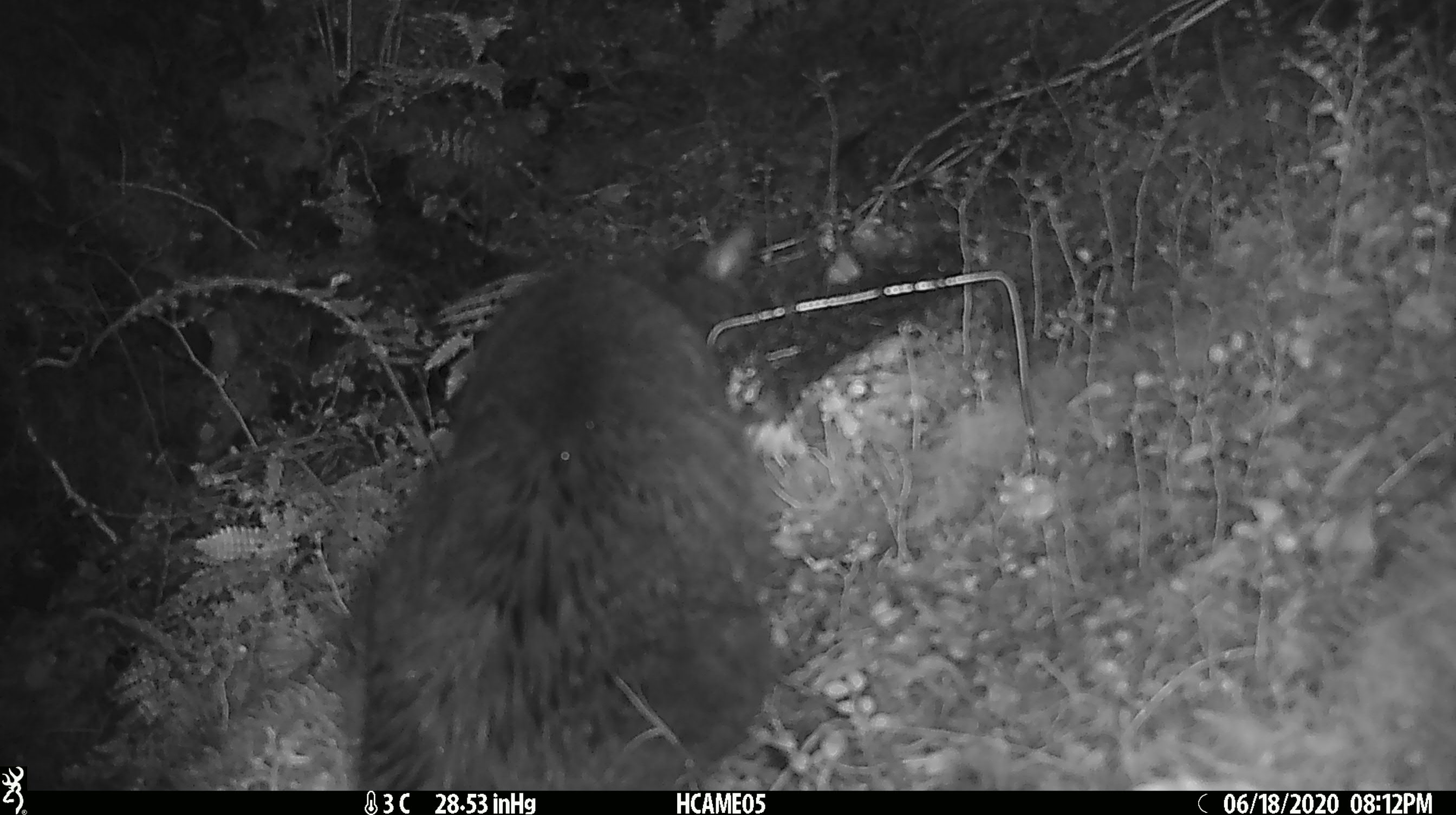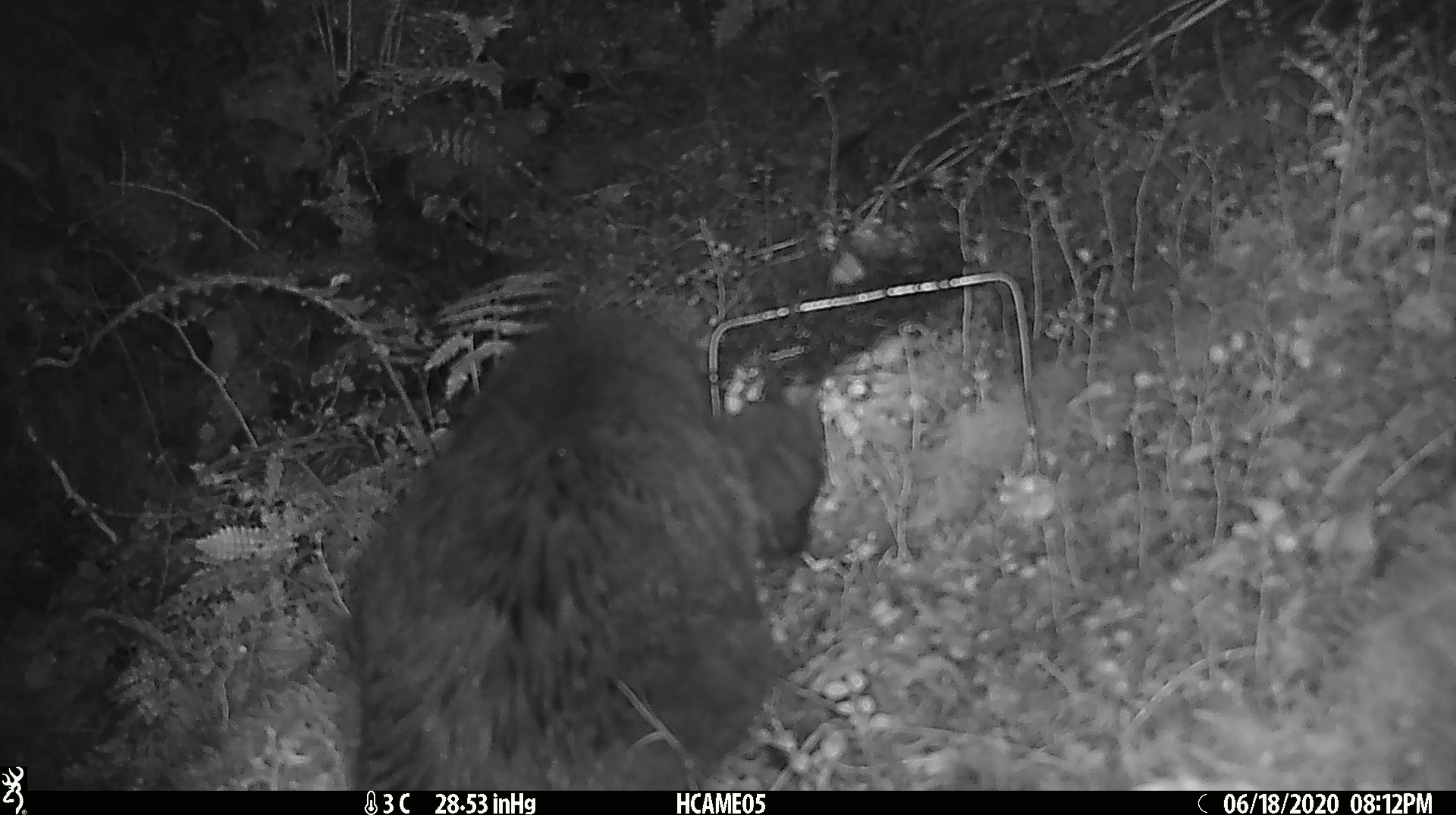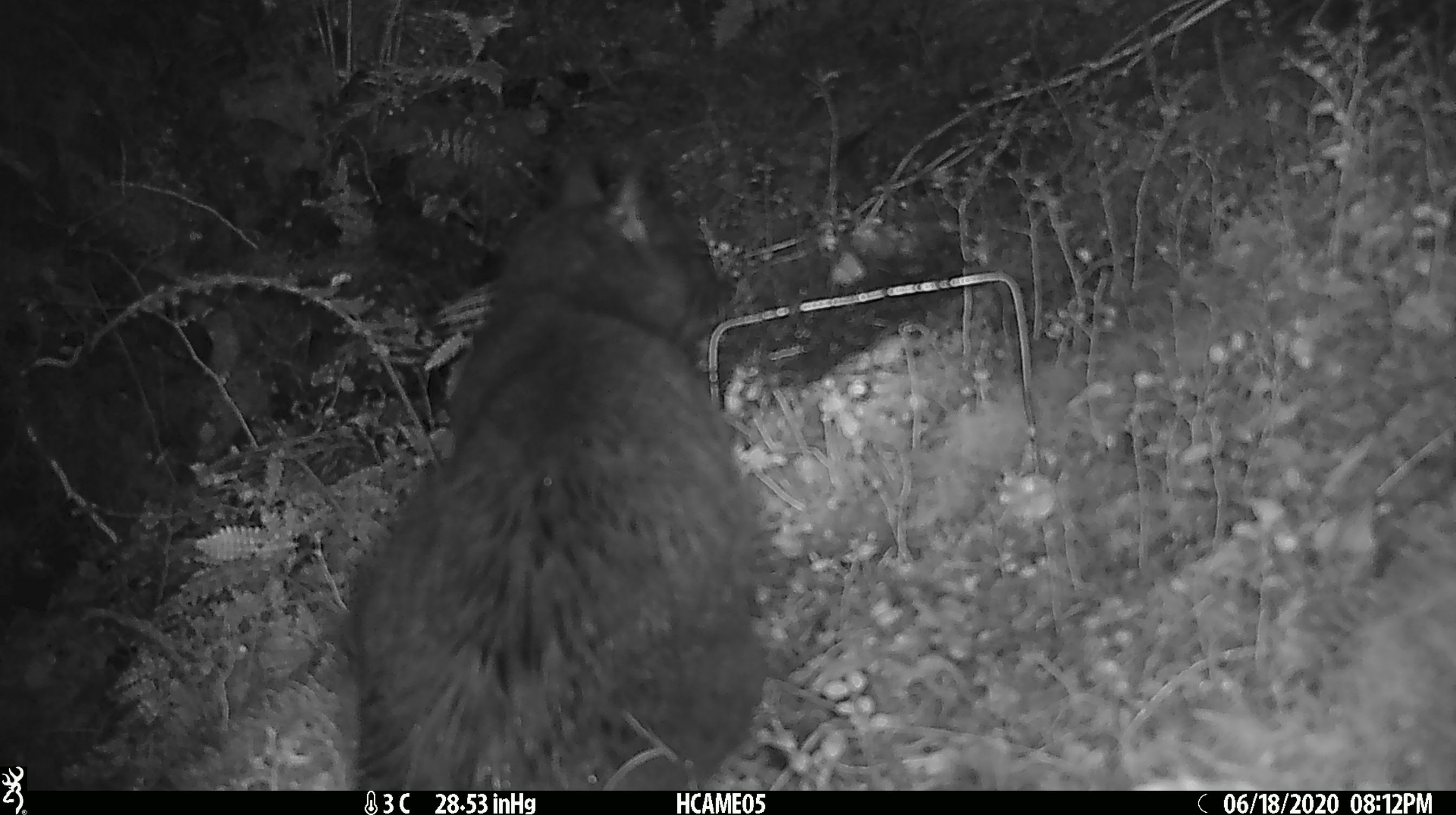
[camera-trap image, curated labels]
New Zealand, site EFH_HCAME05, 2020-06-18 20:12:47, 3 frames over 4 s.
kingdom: Animalia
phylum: Chordata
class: Mammalia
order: Carnivora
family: Felidae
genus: Felis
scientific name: Felis catus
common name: domestic cat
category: cat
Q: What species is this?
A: Cat (domestic cat) (Felis catus).